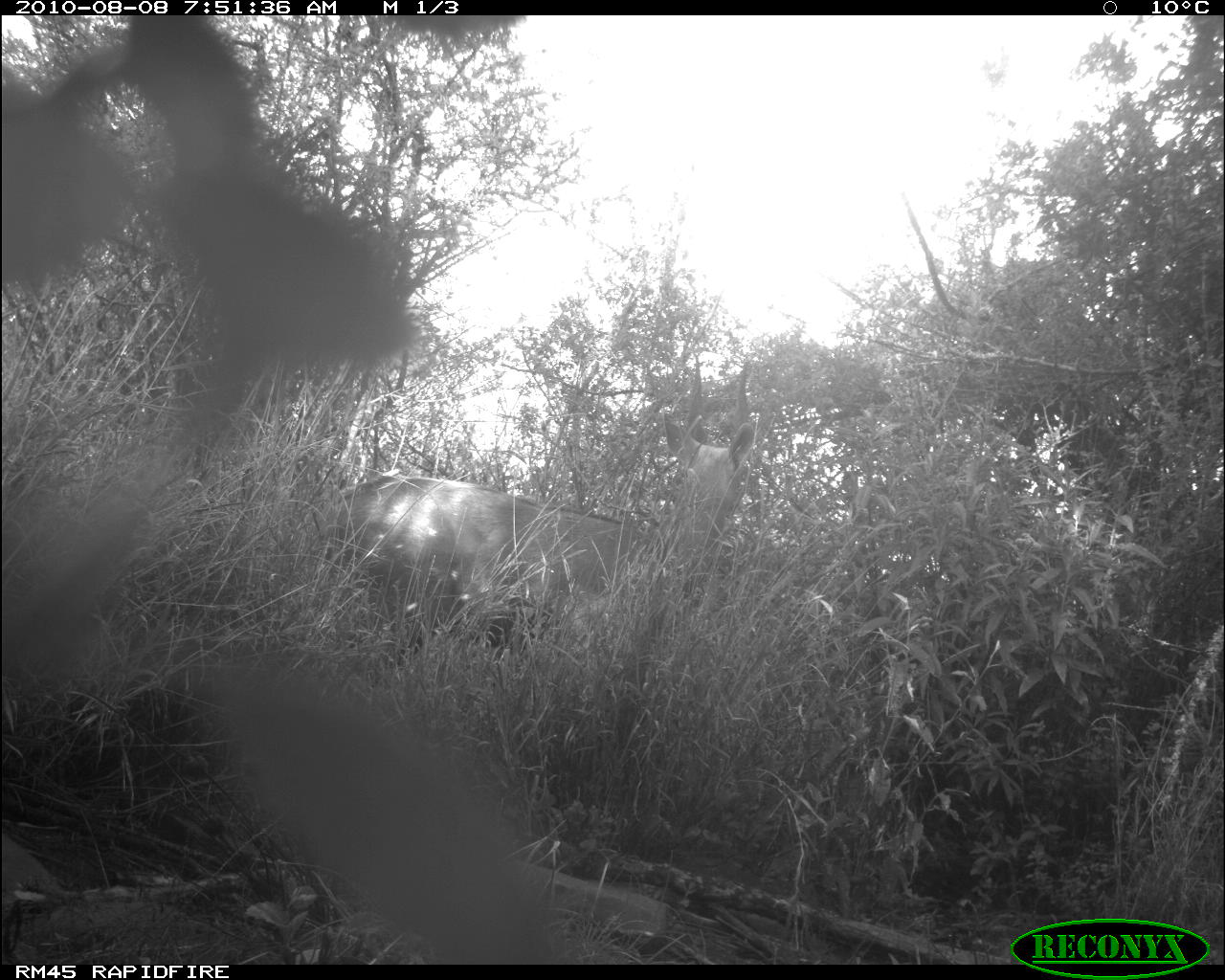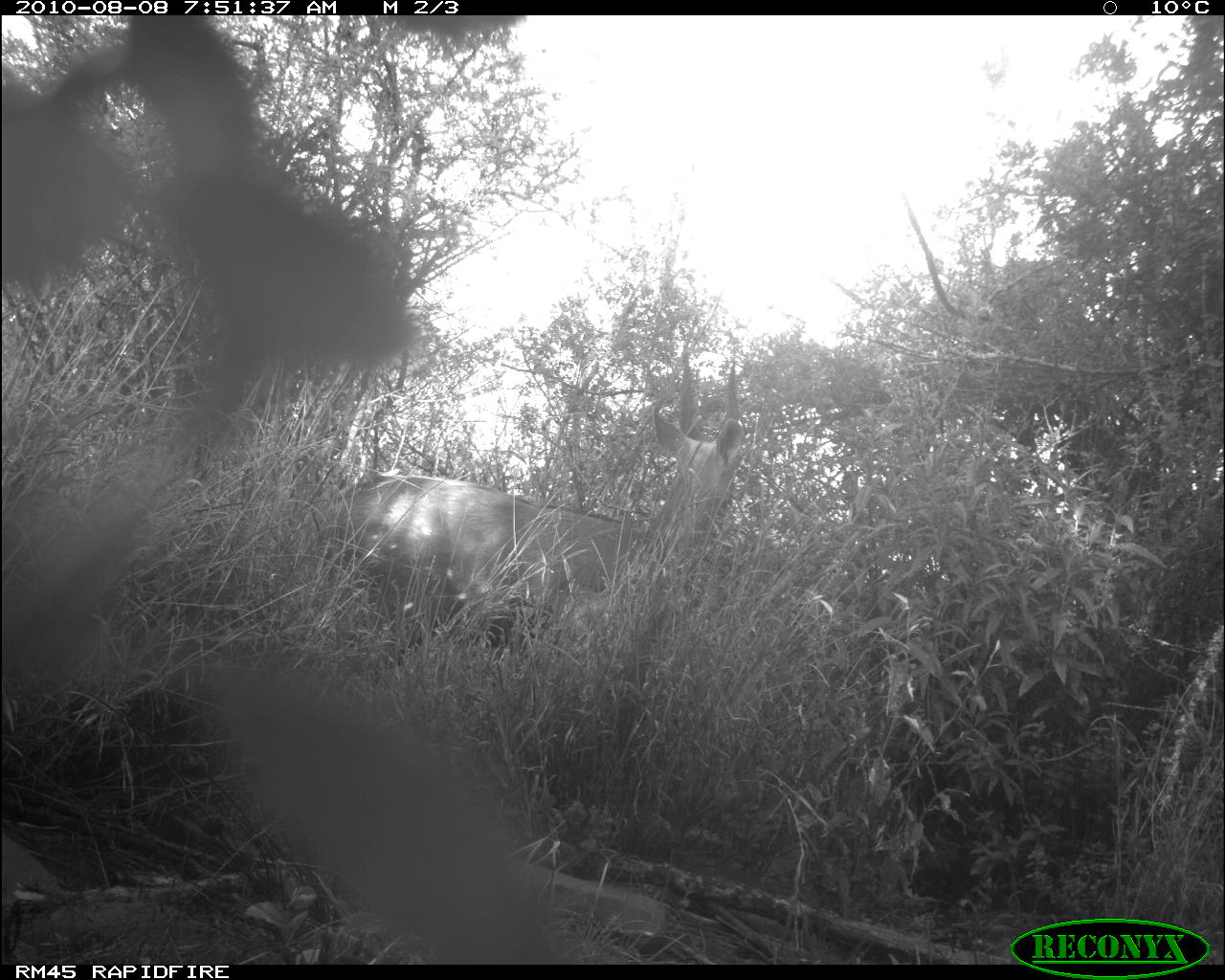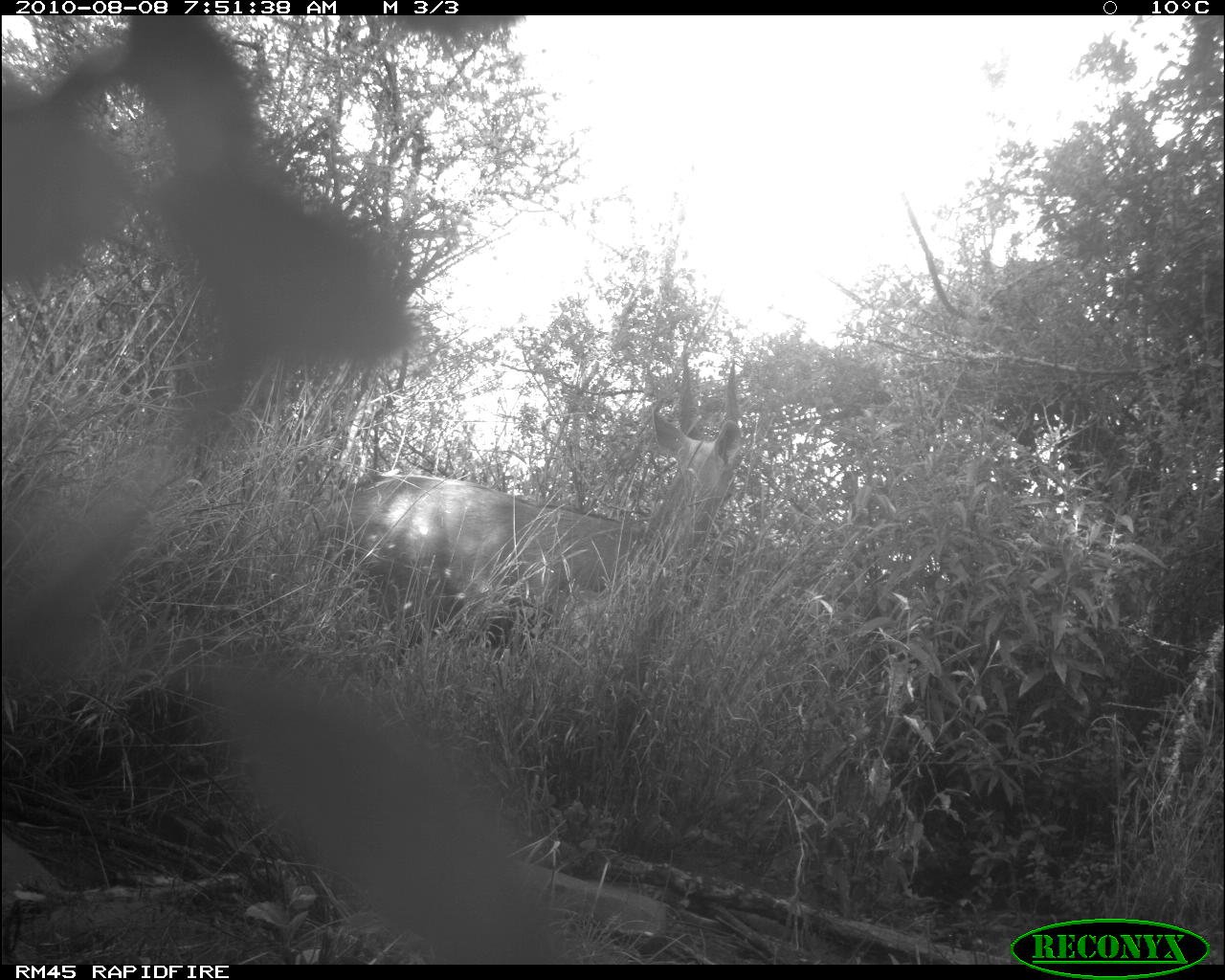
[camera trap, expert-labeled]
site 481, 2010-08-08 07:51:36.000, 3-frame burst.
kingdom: Animalia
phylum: Chordata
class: Mammalia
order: Artiodactyla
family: Bovidae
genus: Tragelaphus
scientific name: Tragelaphus scriptus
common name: bushbuck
Tragelaphus scriptus (bushbuck), count 1.